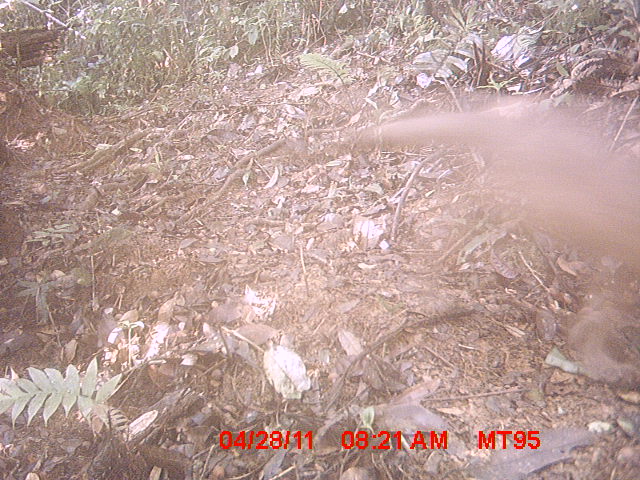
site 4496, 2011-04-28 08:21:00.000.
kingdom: Animalia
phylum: Chordata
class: Mammalia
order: Carnivora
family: Eupleridae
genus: Cryptoprocta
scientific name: Cryptoprocta ferox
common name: fossa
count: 1